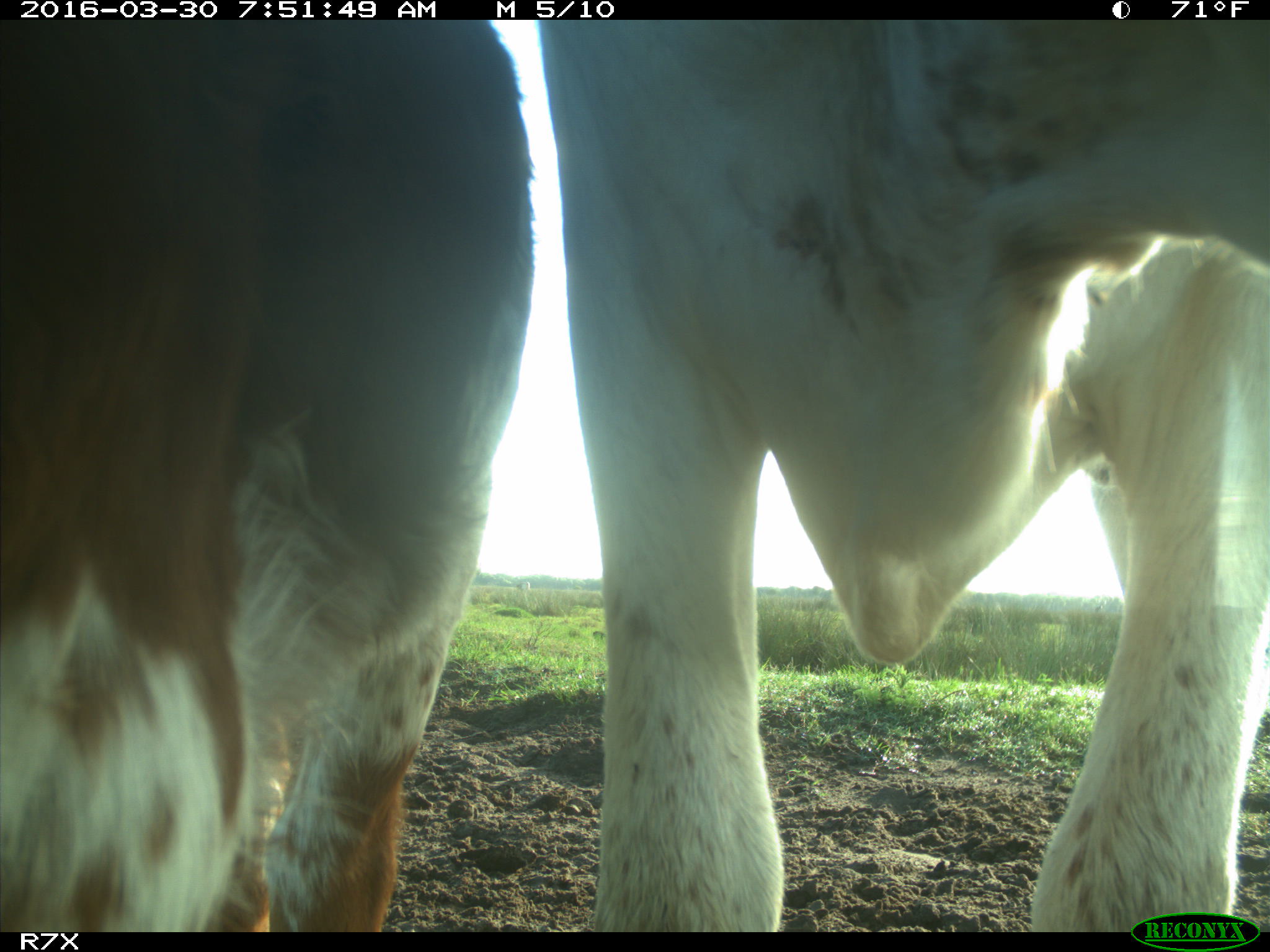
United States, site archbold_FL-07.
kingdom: Animalia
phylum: Chordata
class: Mammalia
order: Artiodactyla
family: Bovidae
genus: Bos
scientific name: Bos taurus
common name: domestic cow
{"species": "Bos taurus (domestic cow)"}